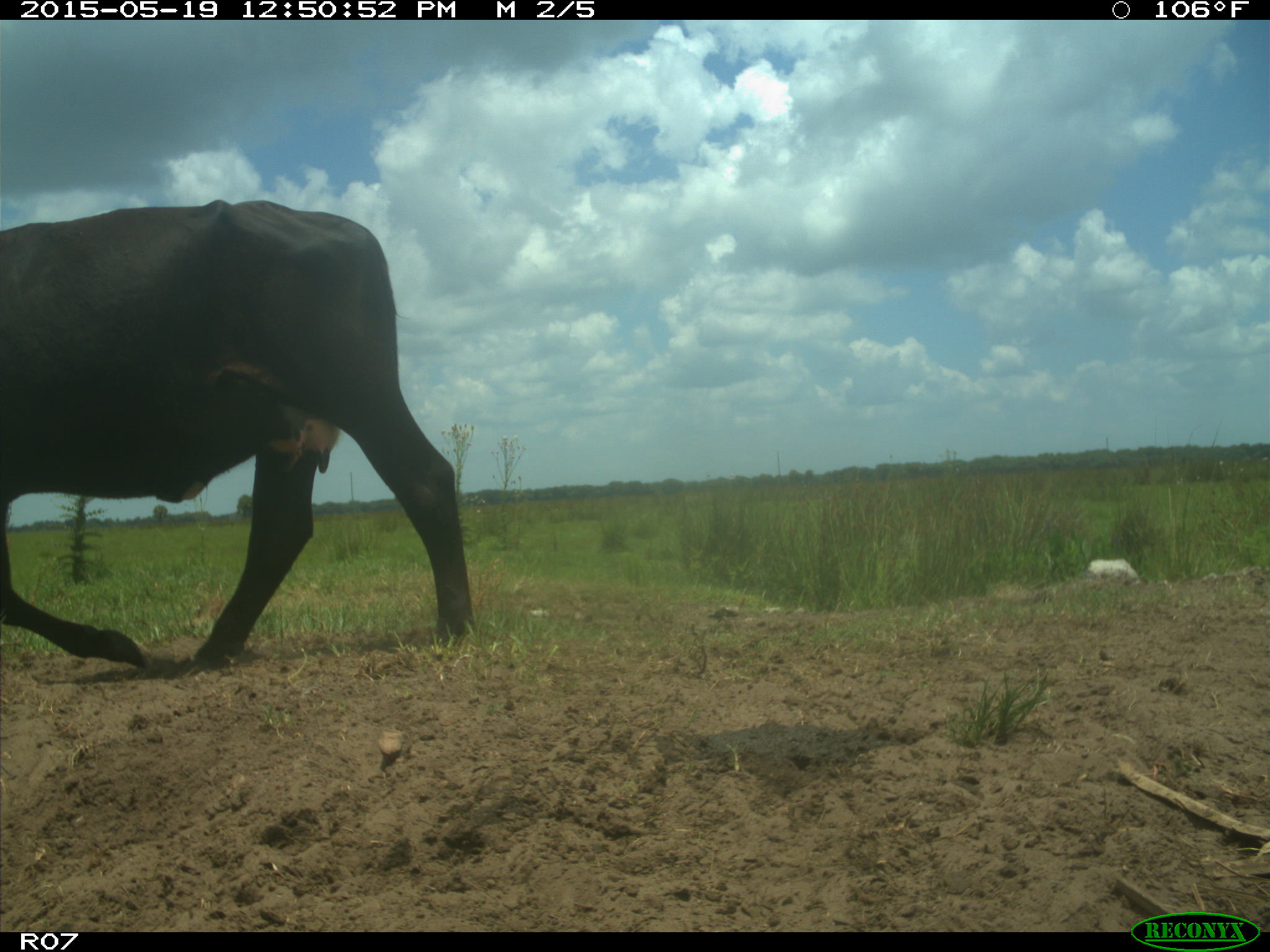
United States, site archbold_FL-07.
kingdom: Animalia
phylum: Chordata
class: Mammalia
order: Artiodactyla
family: Bovidae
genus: Bos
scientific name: Bos taurus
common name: domestic cow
Bos taurus (domestic cow).